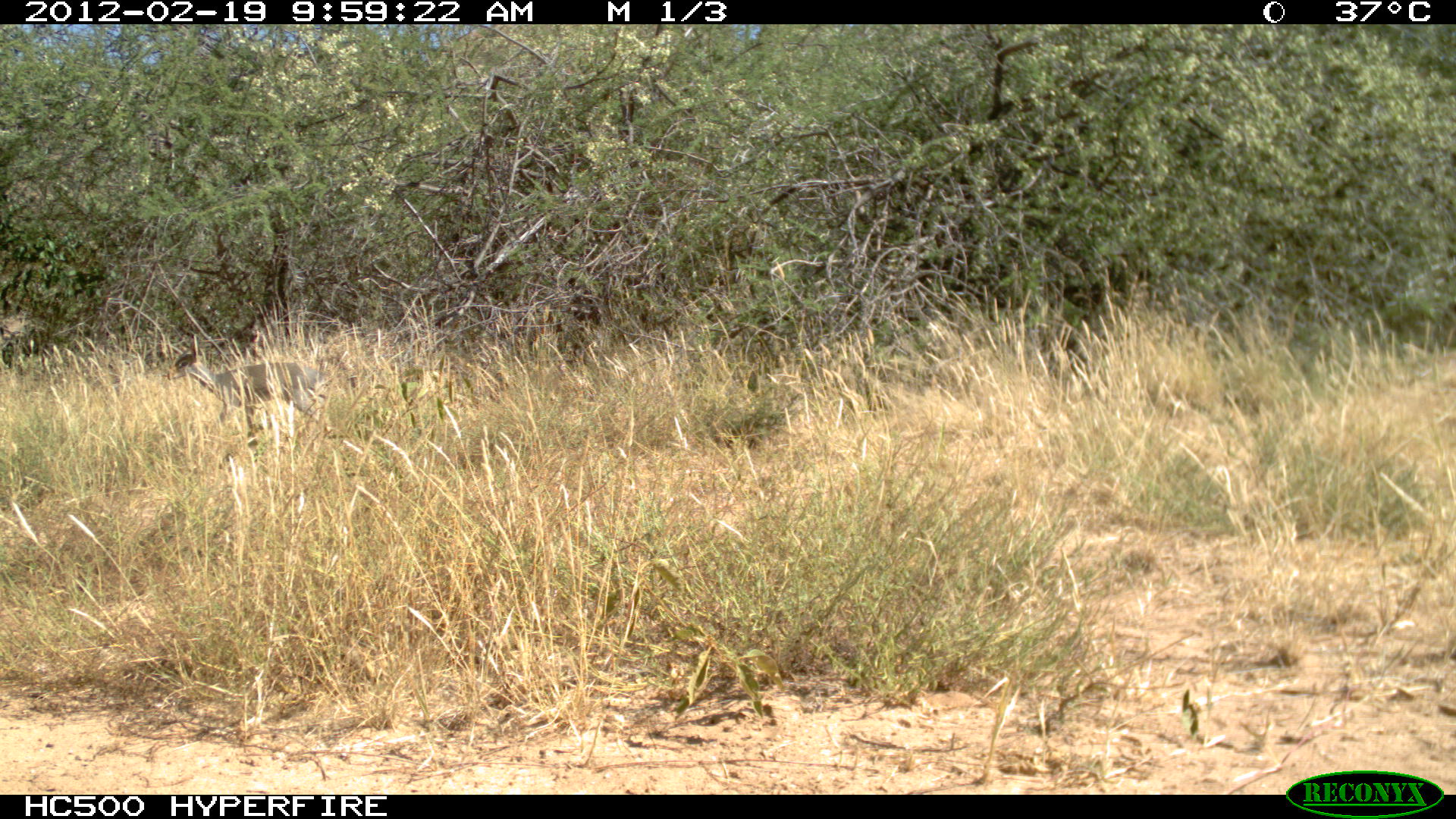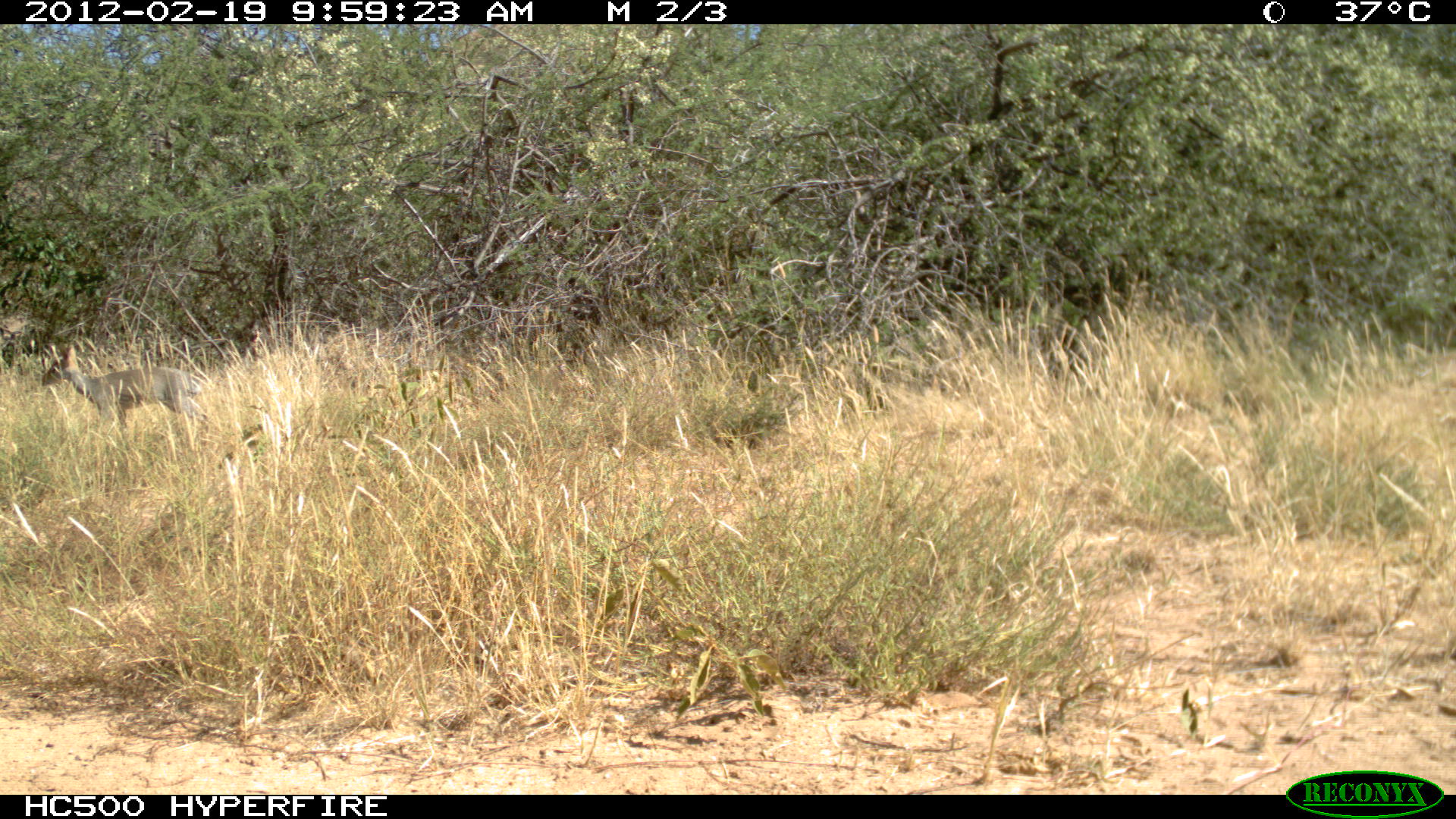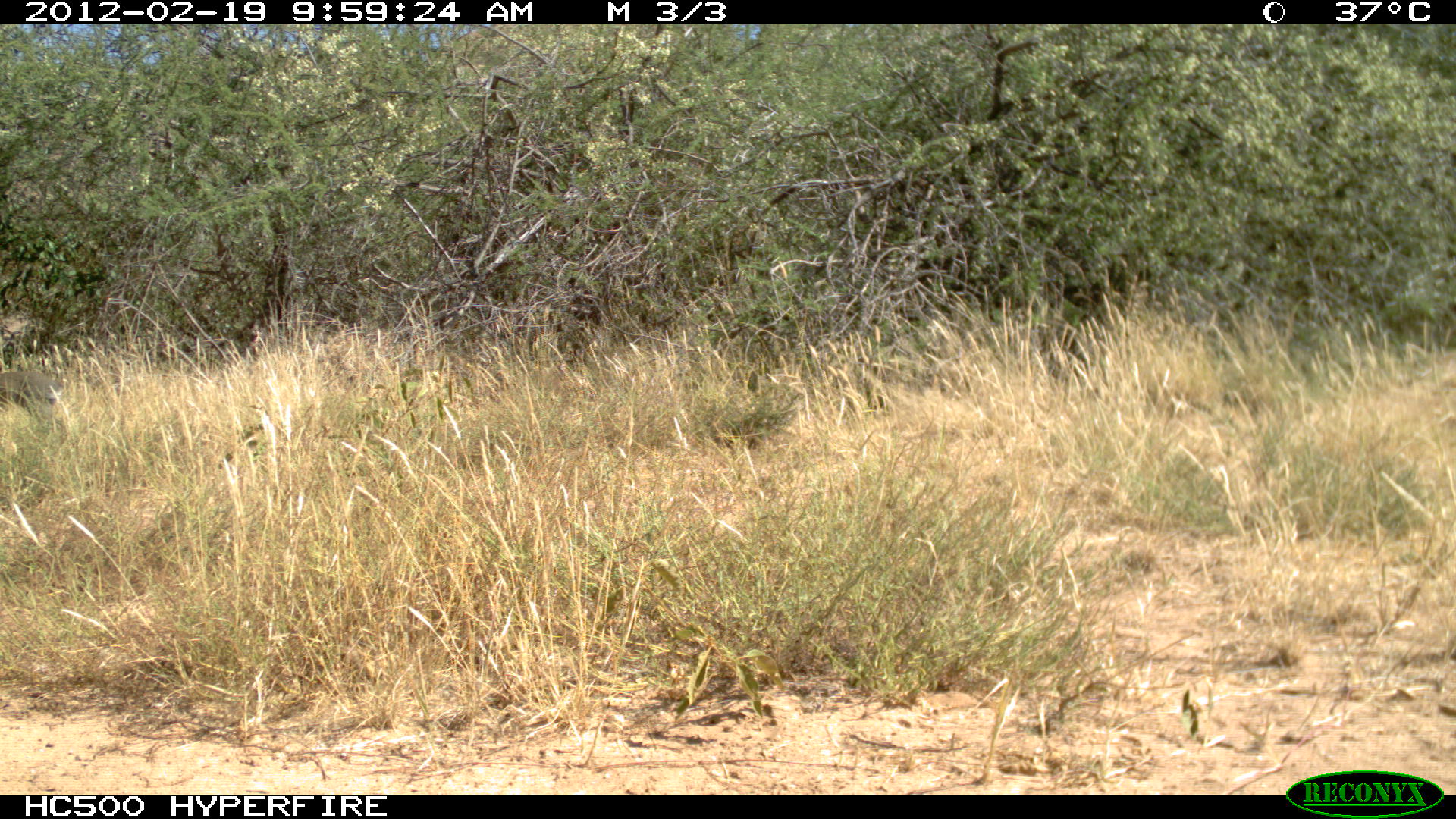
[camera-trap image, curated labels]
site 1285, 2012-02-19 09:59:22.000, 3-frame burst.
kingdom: Animalia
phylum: Chordata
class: Mammalia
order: Artiodactyla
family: Bovidae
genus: Madoqua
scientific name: Madoqua guentheri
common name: günther's dik-dik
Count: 1.